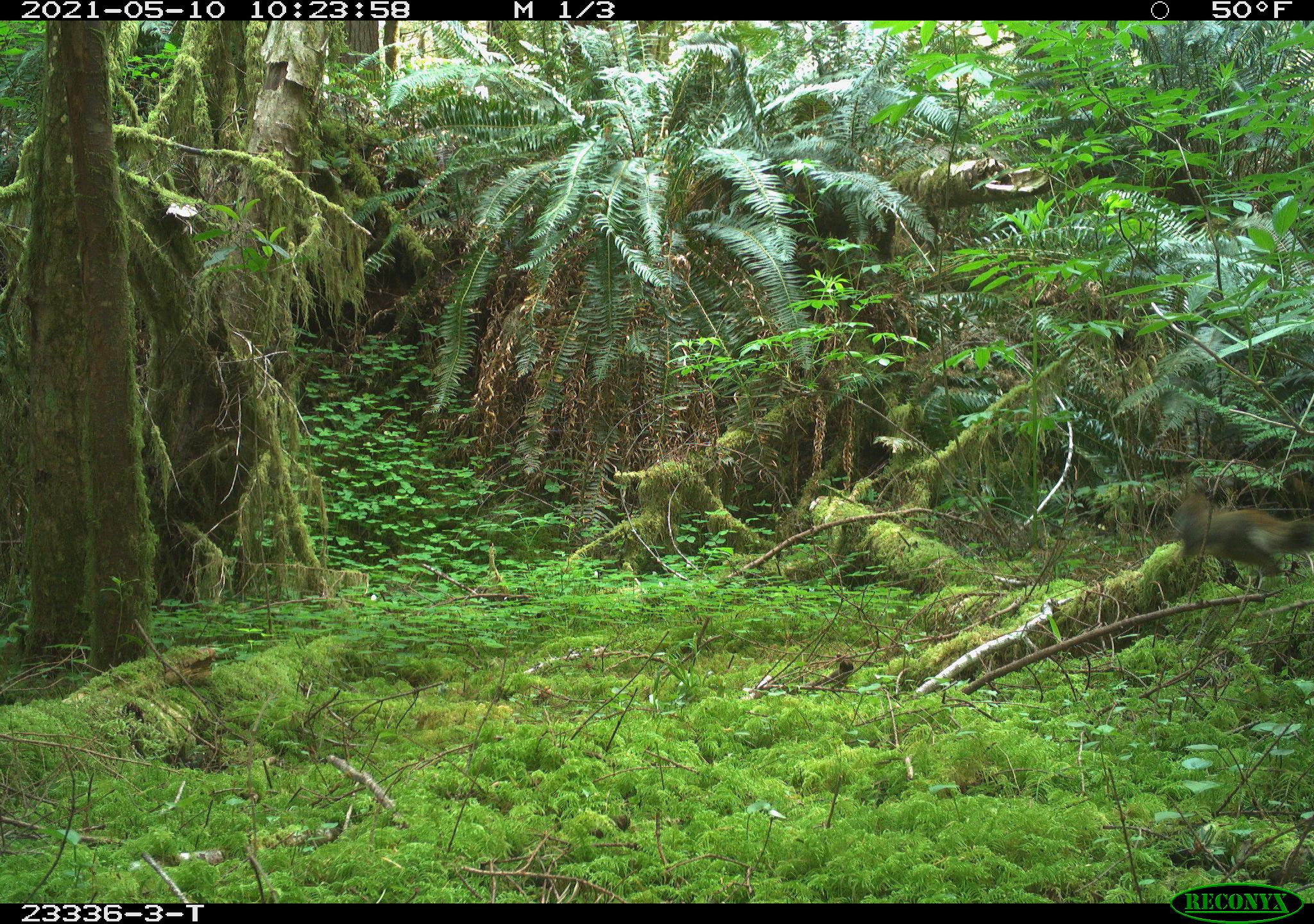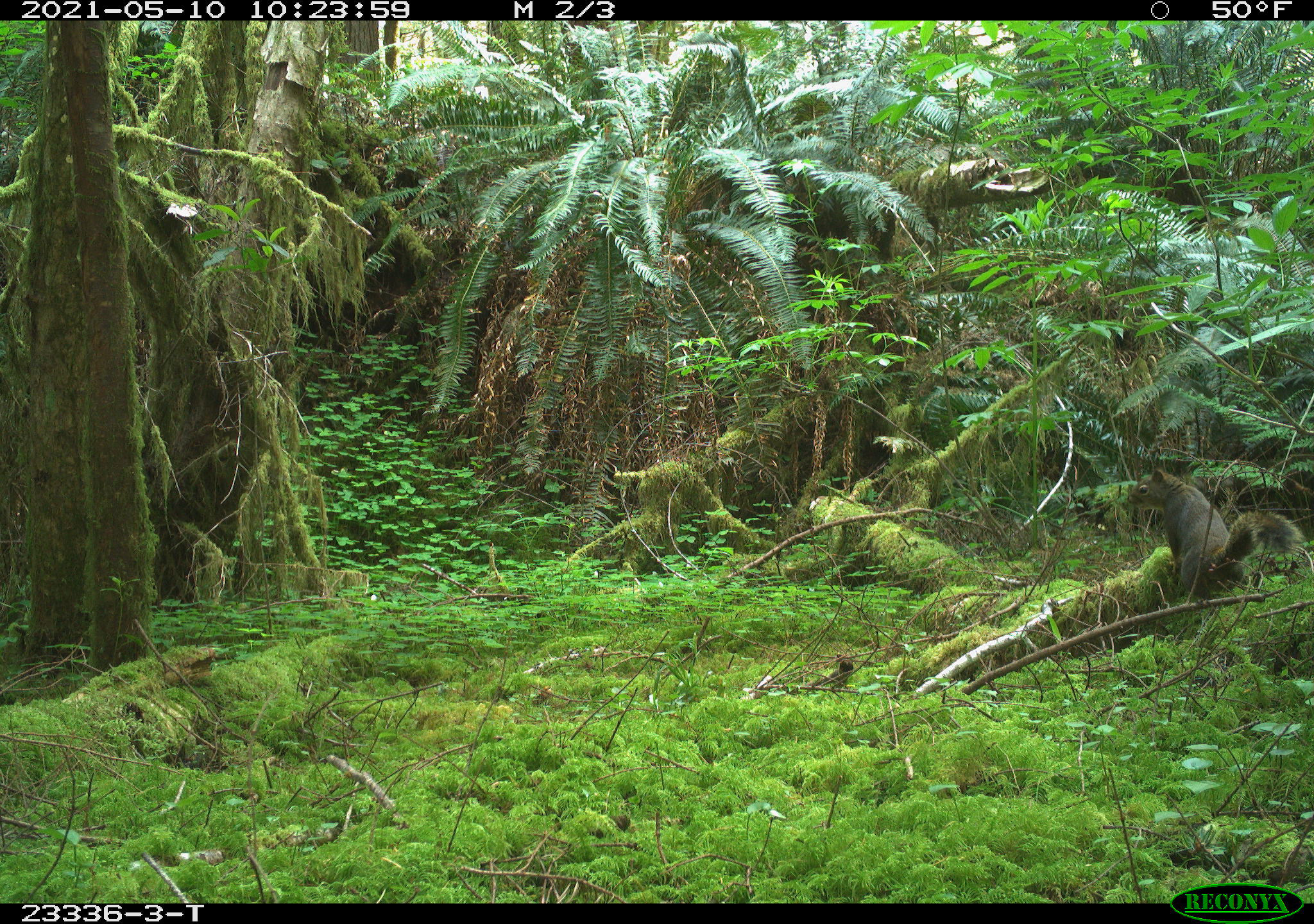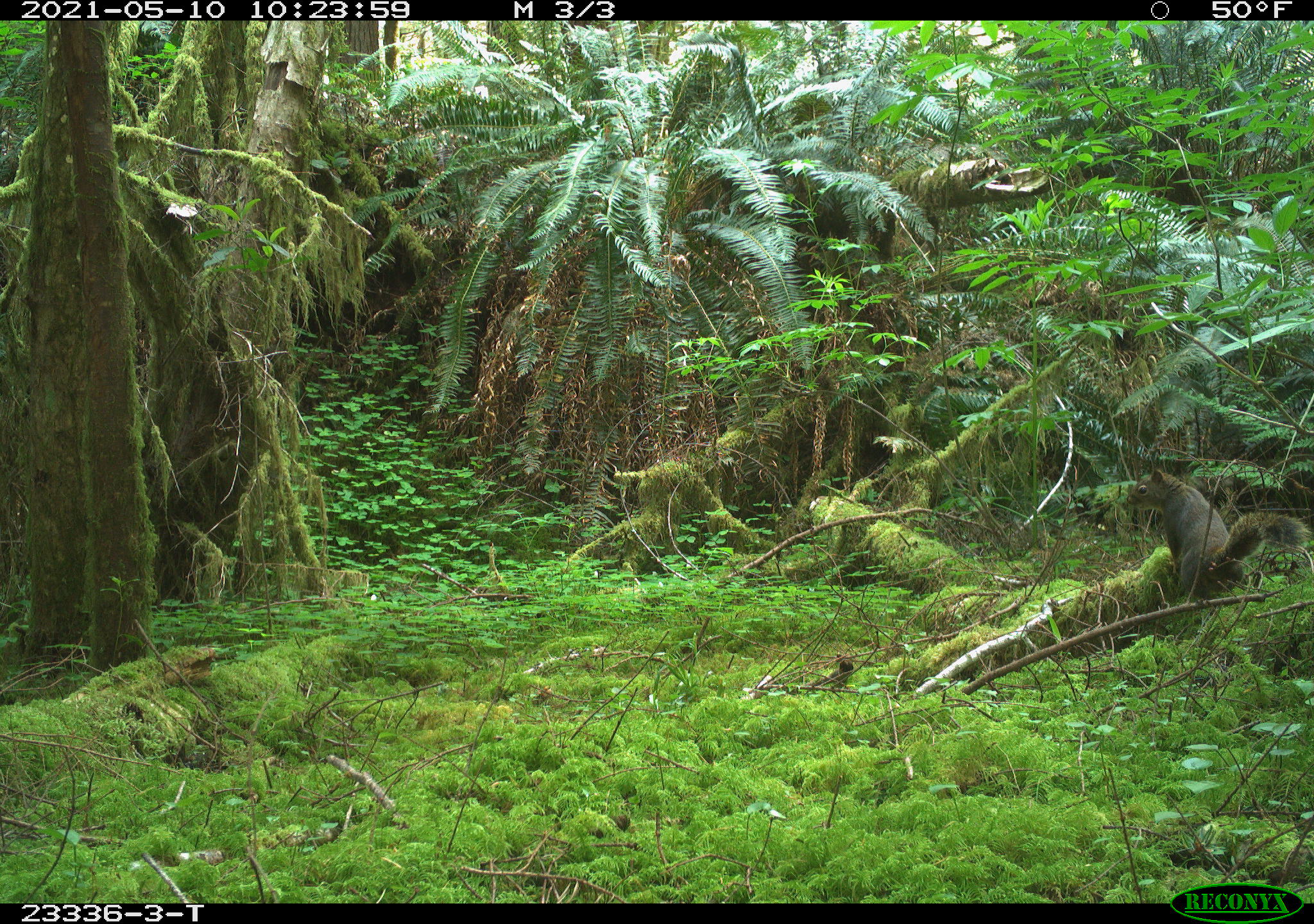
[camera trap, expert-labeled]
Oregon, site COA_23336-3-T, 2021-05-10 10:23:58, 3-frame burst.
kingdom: Animalia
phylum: Chordata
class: Mammalia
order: Rodentia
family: Sciuridae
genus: Tamiasciurus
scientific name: Tamiasciurus douglasii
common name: douglas squirrel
Douglas squirrel (Tamiasciurus douglasii).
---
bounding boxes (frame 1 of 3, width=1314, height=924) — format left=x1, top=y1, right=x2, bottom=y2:
douglas squirrel: left=1170, top=496, right=1308, bottom=576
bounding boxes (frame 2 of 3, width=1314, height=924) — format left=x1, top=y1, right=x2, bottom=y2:
douglas squirrel: left=1115, top=464, right=1305, bottom=602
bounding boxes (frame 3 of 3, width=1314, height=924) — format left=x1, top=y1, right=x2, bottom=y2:
douglas squirrel: left=1116, top=460, right=1308, bottom=606